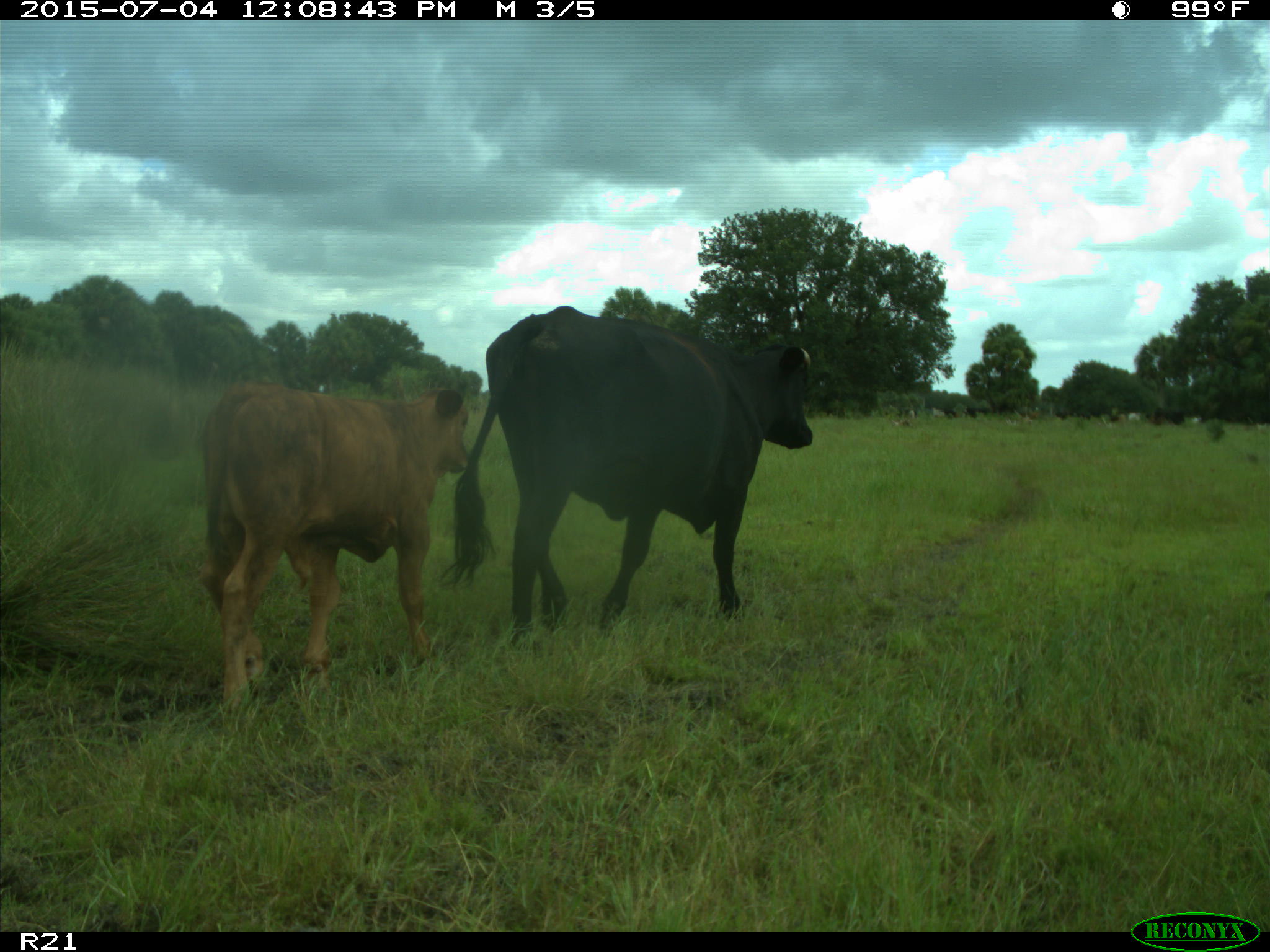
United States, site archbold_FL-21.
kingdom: Animalia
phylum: Chordata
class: Mammalia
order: Artiodactyla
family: Bovidae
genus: Bos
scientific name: Bos taurus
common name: domestic cow